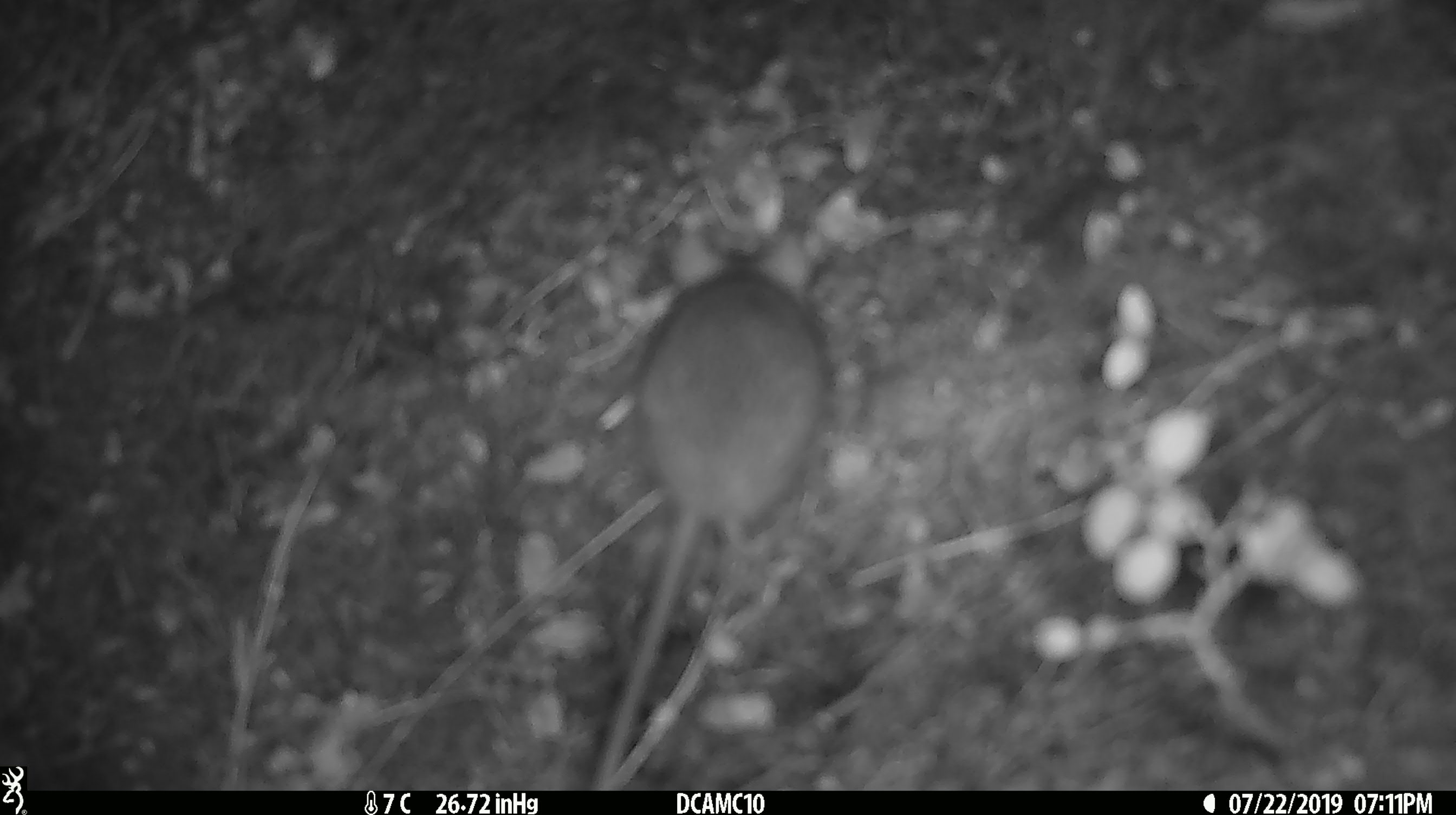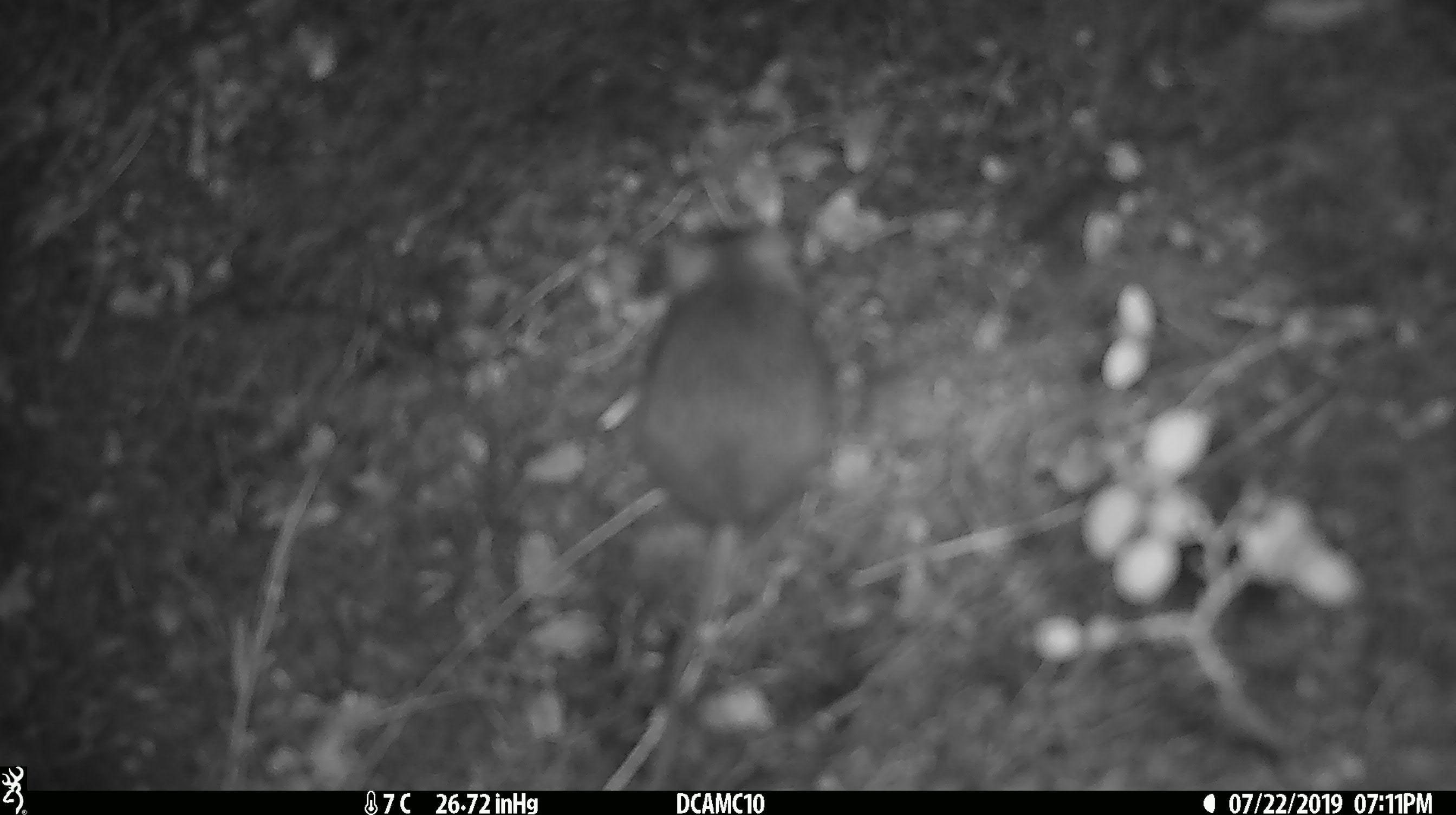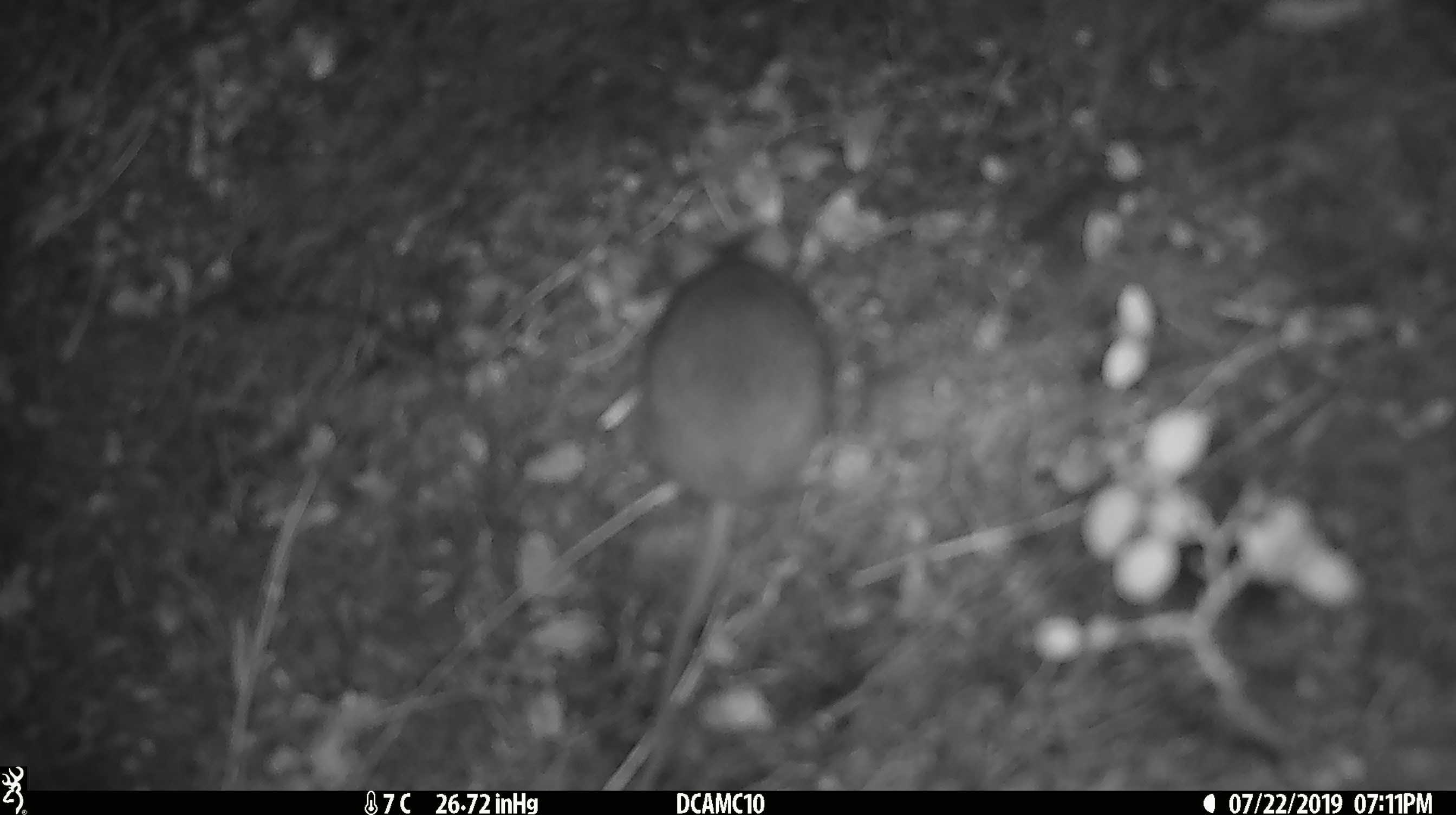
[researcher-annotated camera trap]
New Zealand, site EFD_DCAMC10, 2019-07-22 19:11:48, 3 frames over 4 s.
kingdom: Animalia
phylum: Chordata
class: Mammalia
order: Rodentia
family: Muridae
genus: Mus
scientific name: Mus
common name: mouse